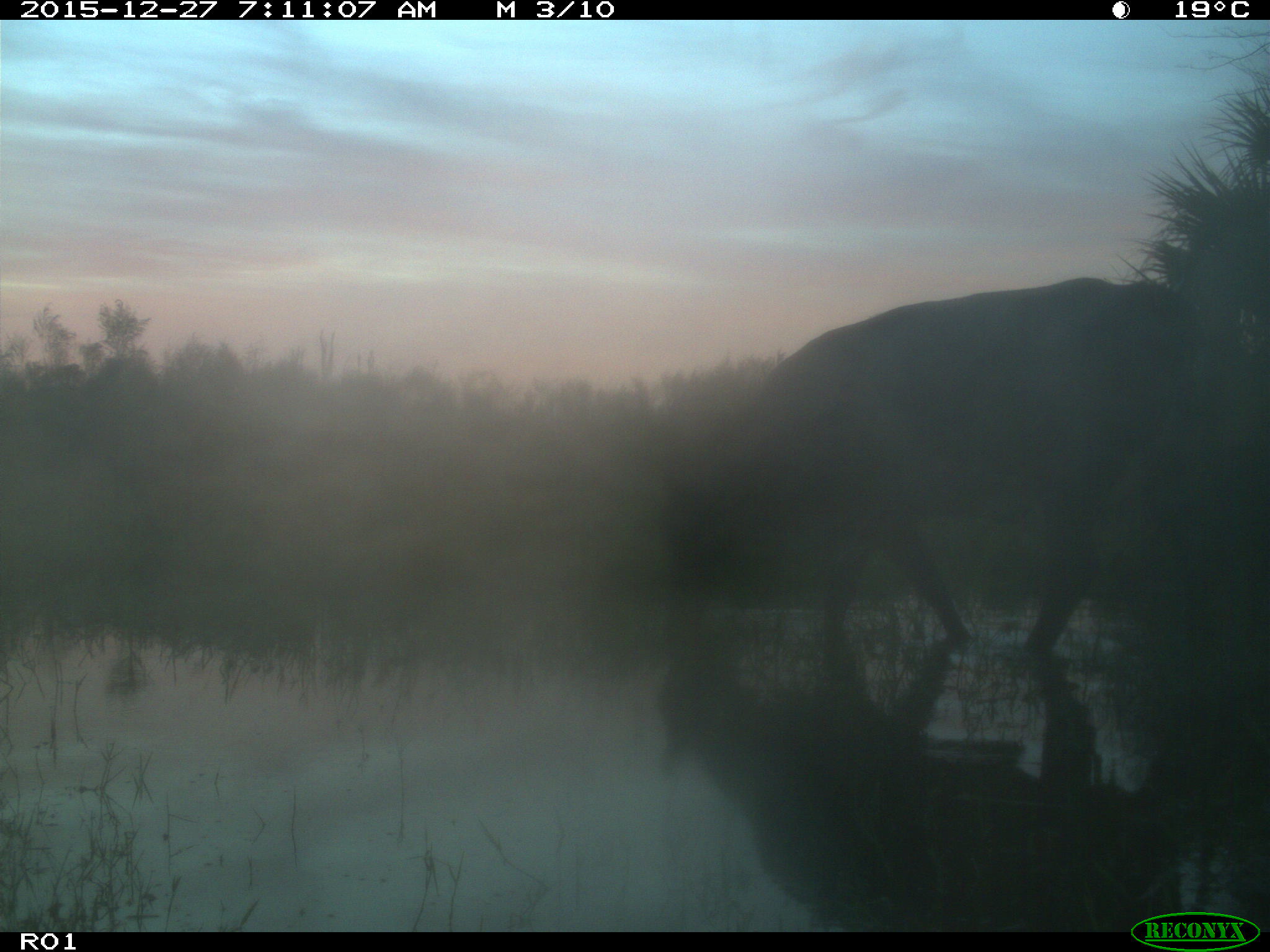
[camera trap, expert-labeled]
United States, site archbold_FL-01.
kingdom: Animalia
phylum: Chordata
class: Mammalia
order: Artiodactyla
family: Bovidae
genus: Bos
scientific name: Bos taurus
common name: domestic cow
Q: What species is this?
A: Bos taurus (domestic cow).